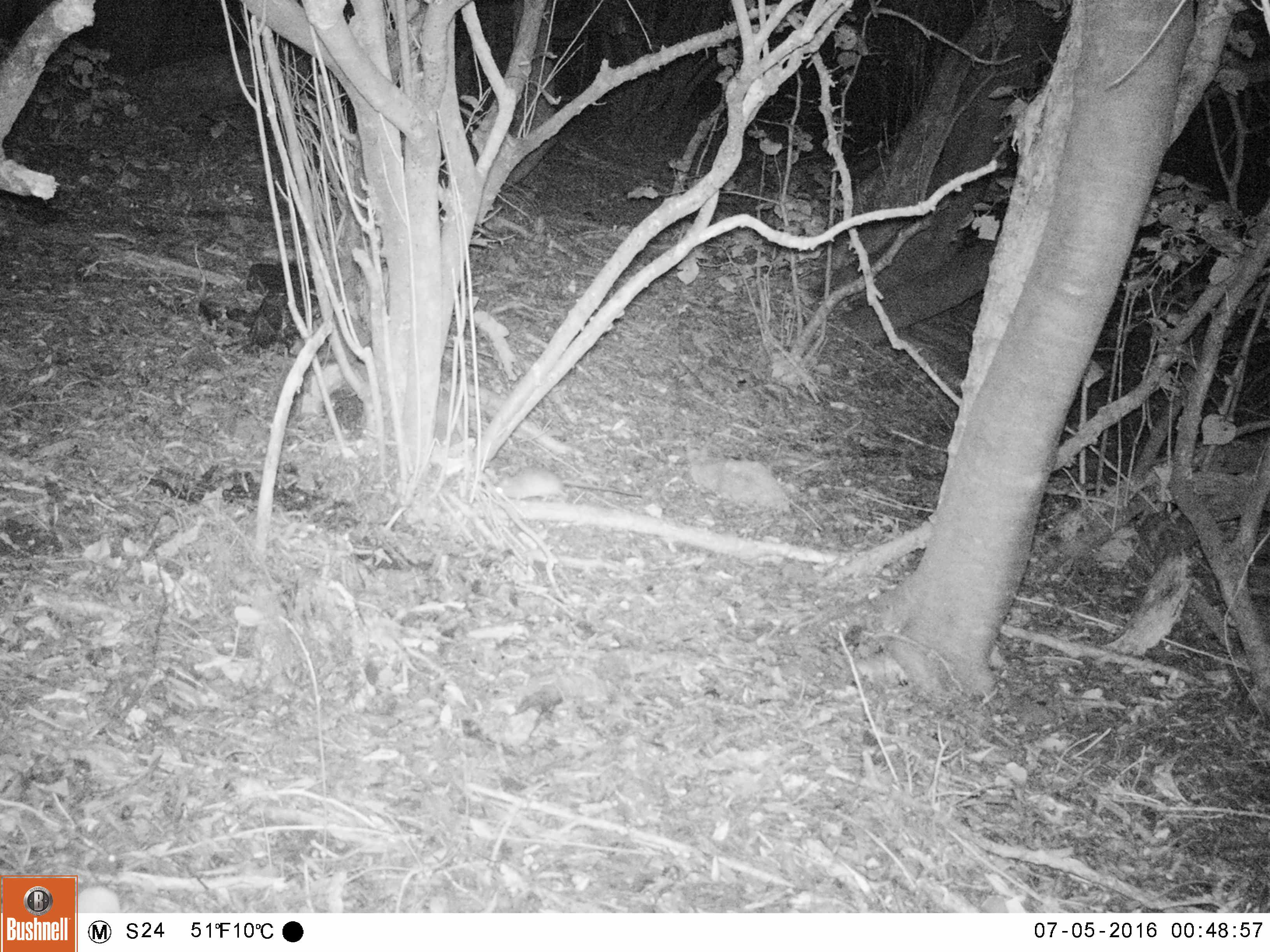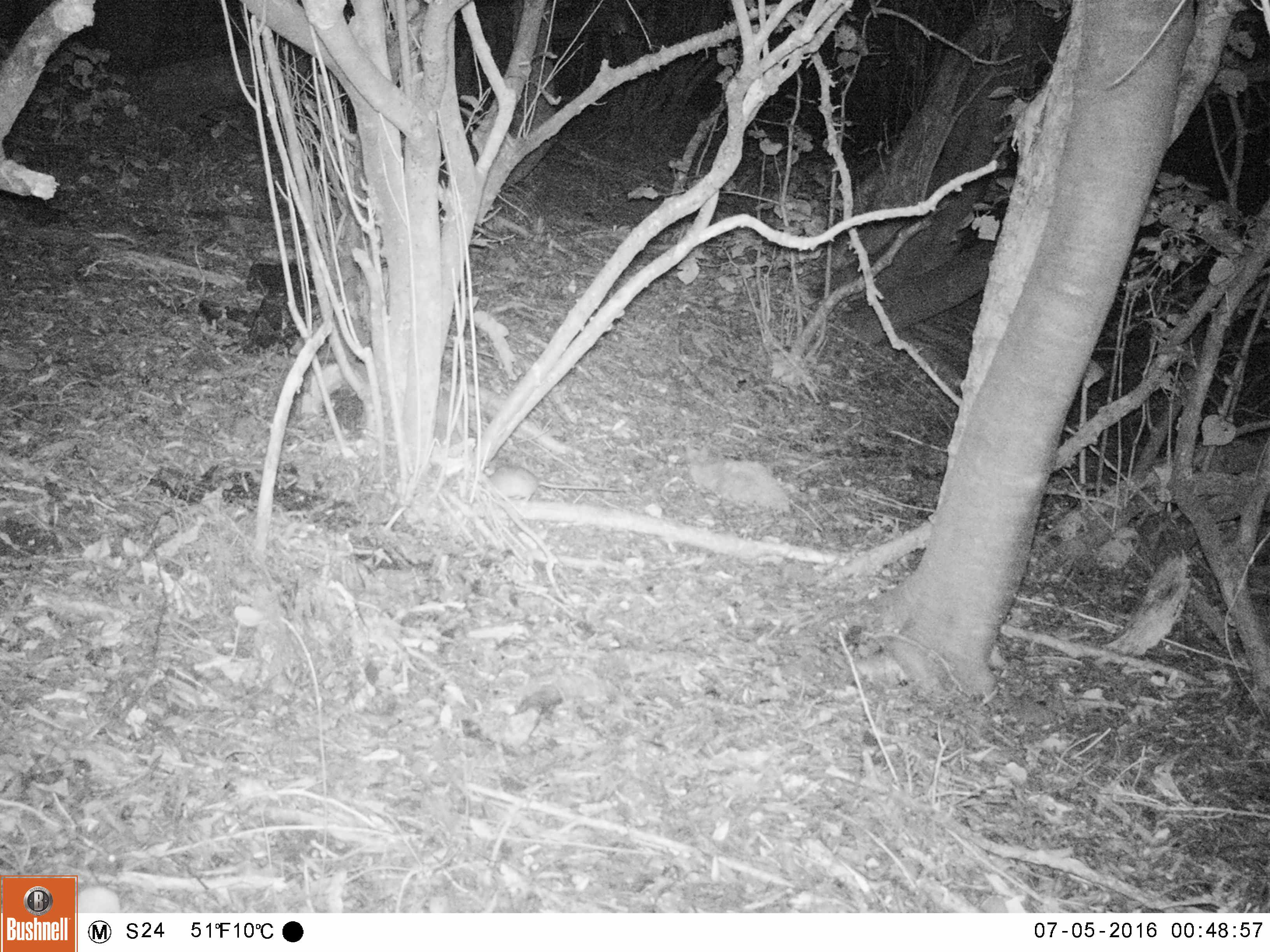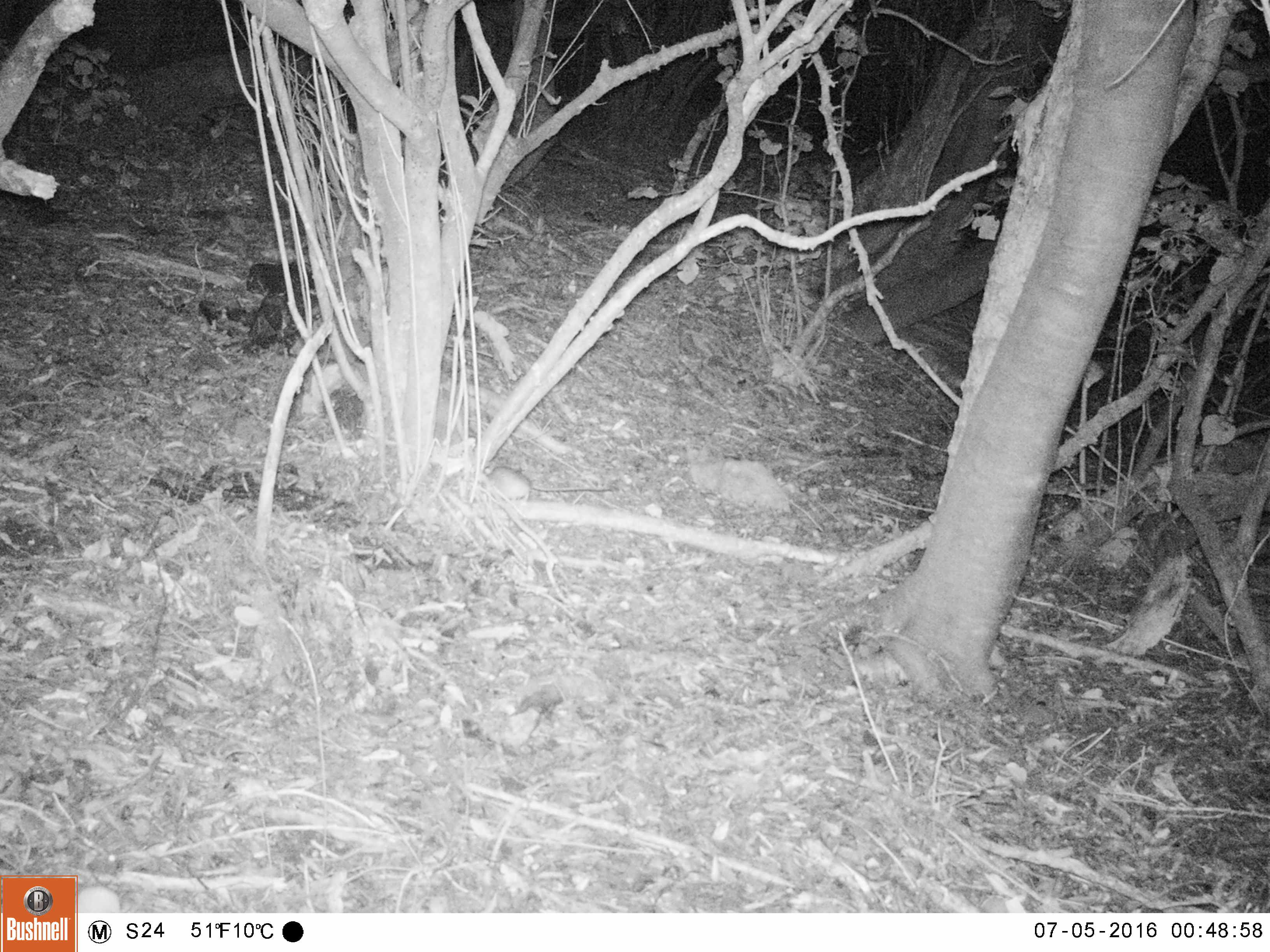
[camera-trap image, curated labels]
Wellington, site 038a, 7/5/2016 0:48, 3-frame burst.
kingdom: Animalia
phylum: Chordata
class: Mammalia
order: Rodentia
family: Muridae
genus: Rattus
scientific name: Rattus rattus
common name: ship rat